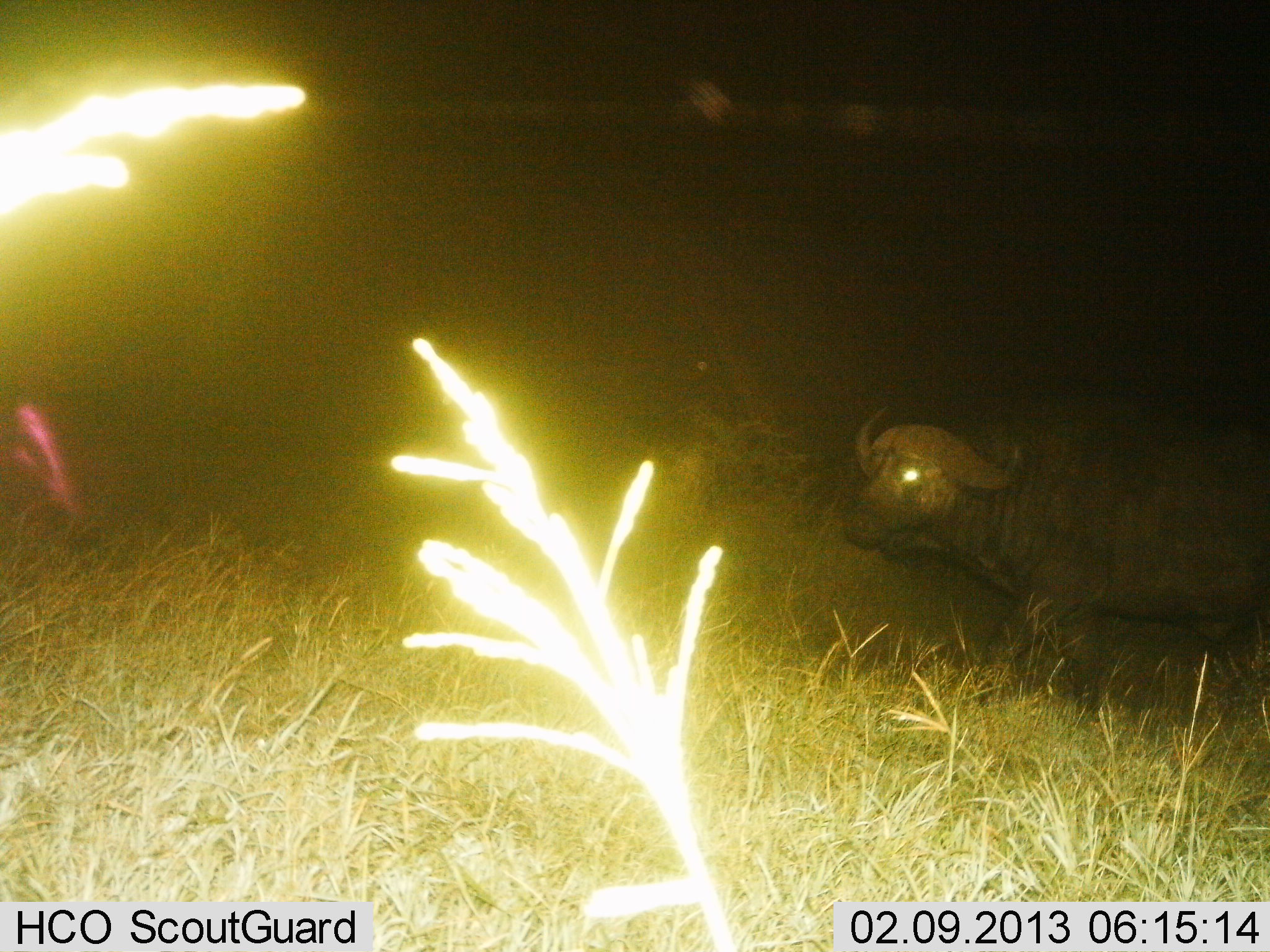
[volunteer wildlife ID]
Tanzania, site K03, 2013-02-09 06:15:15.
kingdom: Animalia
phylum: Chordata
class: Mammalia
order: Artiodactyla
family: Bovidae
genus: Syncerus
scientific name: Syncerus caffer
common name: cape buffalo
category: buffalo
Buffalo (cape buffalo) (Syncerus caffer), count 1. Behavior (volunteer vote fractions): standing 33%, resting 0%, moving 67%, interacting 0%. Young present (vote fraction): 0%. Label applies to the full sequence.